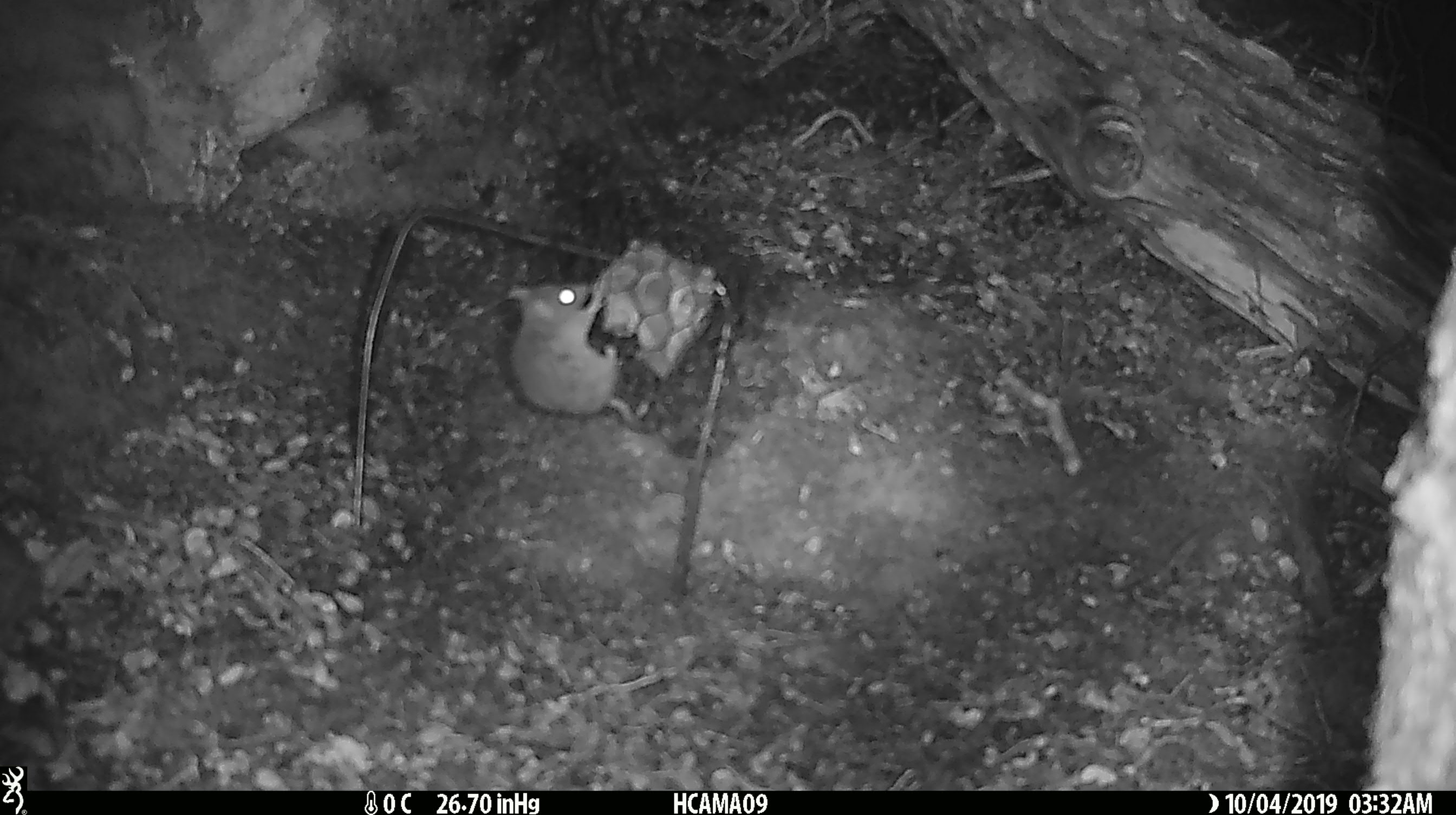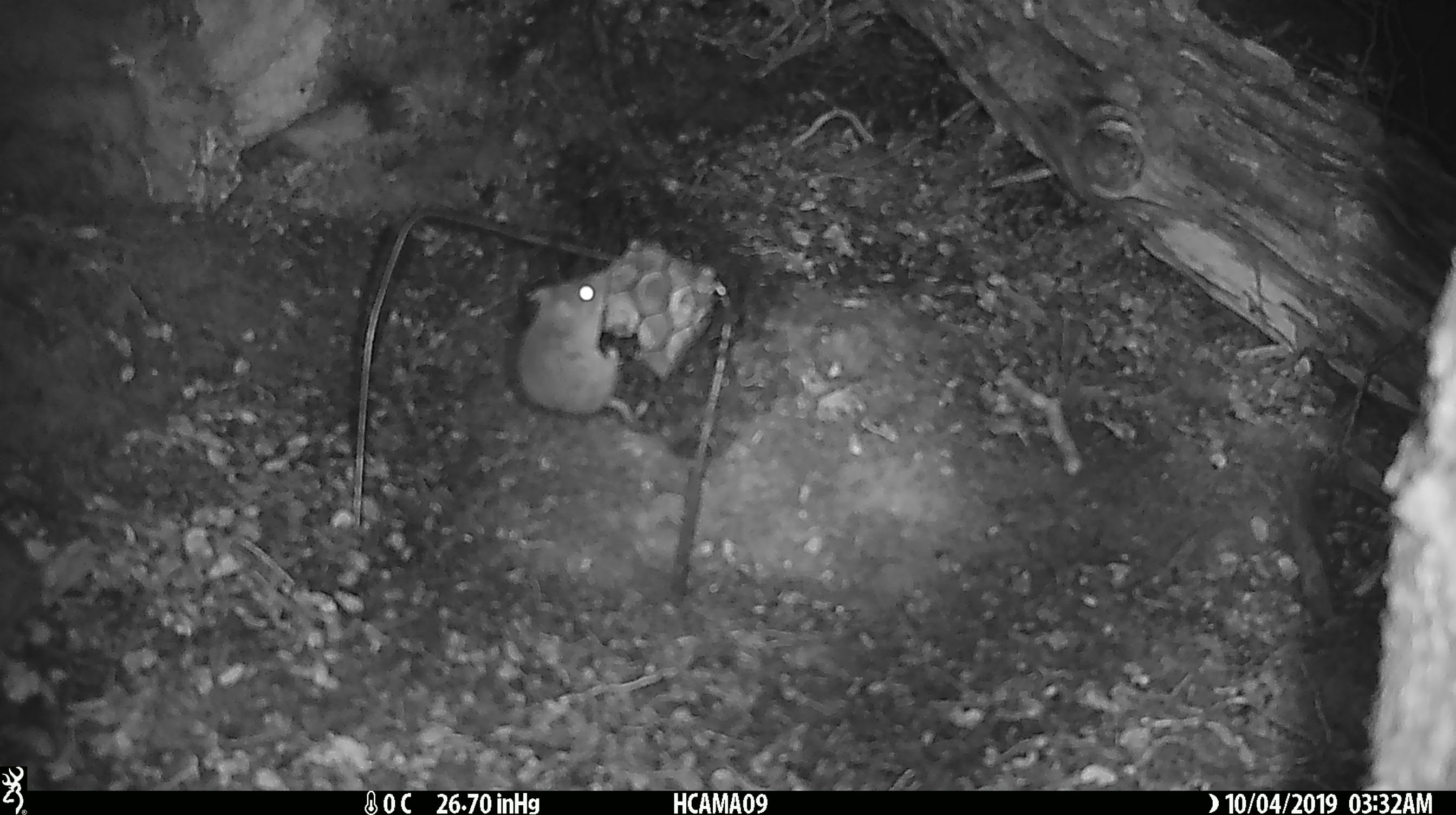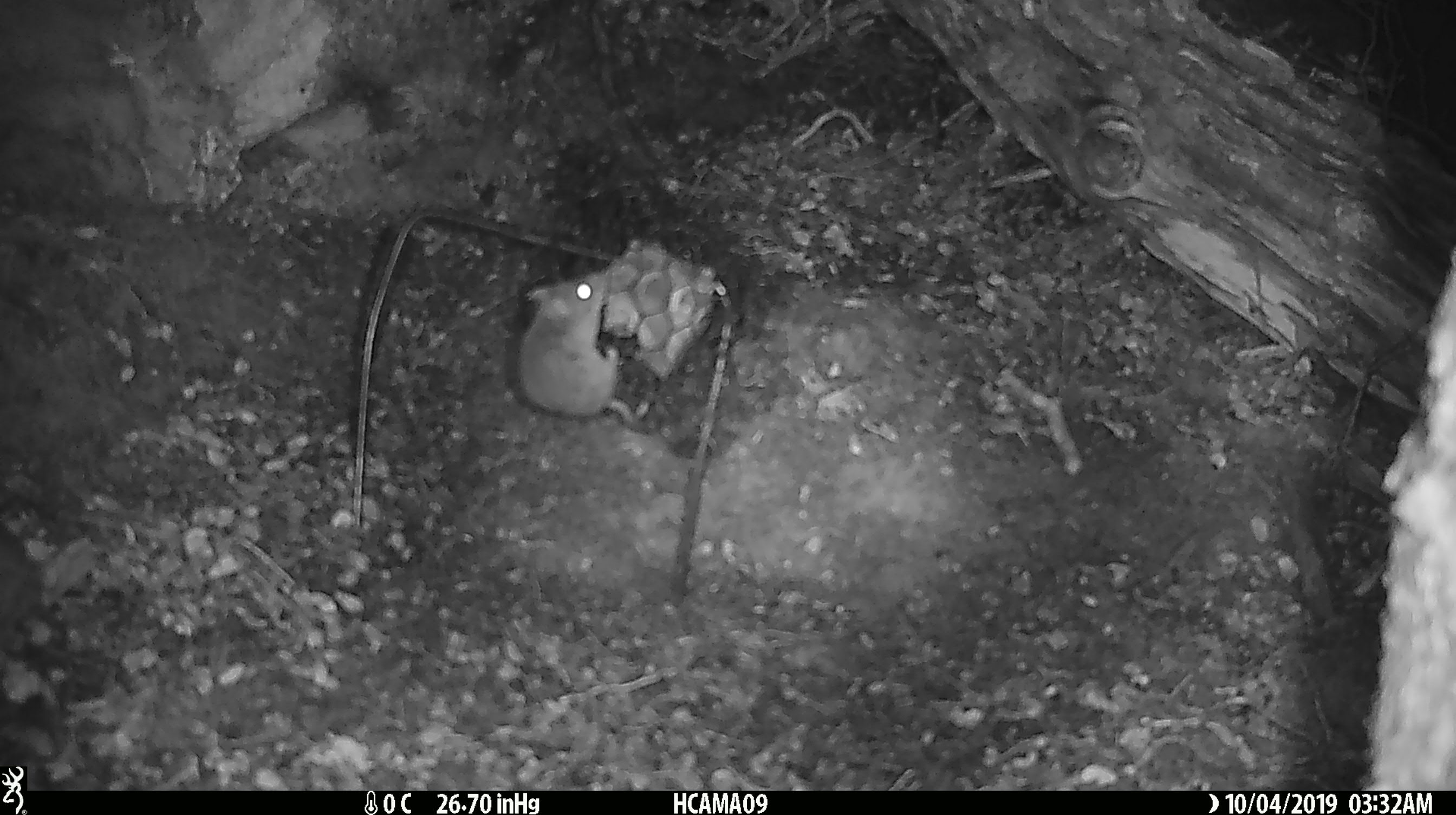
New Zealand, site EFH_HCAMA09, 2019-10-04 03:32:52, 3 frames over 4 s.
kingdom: Animalia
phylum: Chordata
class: Mammalia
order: Rodentia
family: Muridae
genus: Mus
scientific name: Mus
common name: mouse